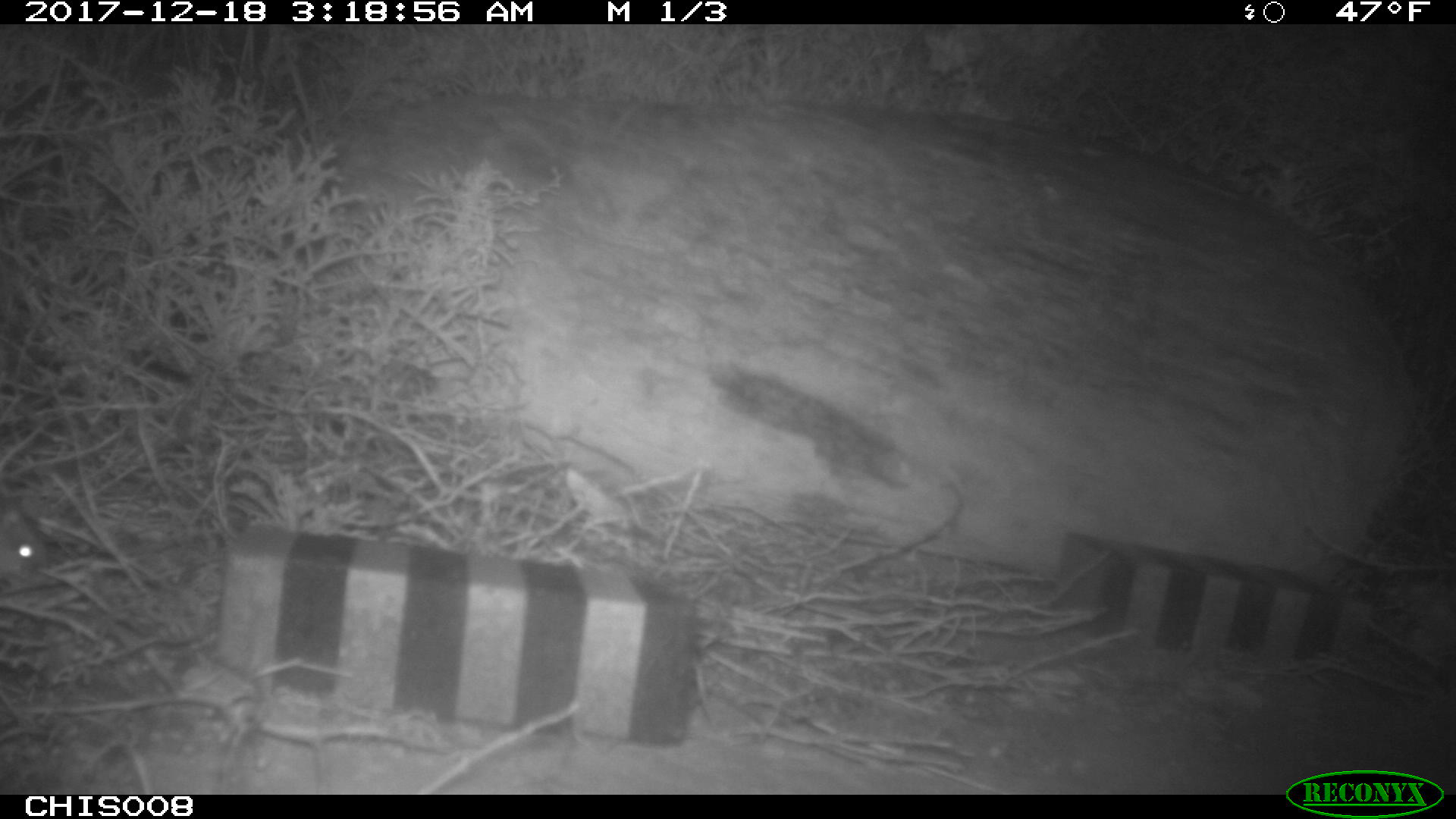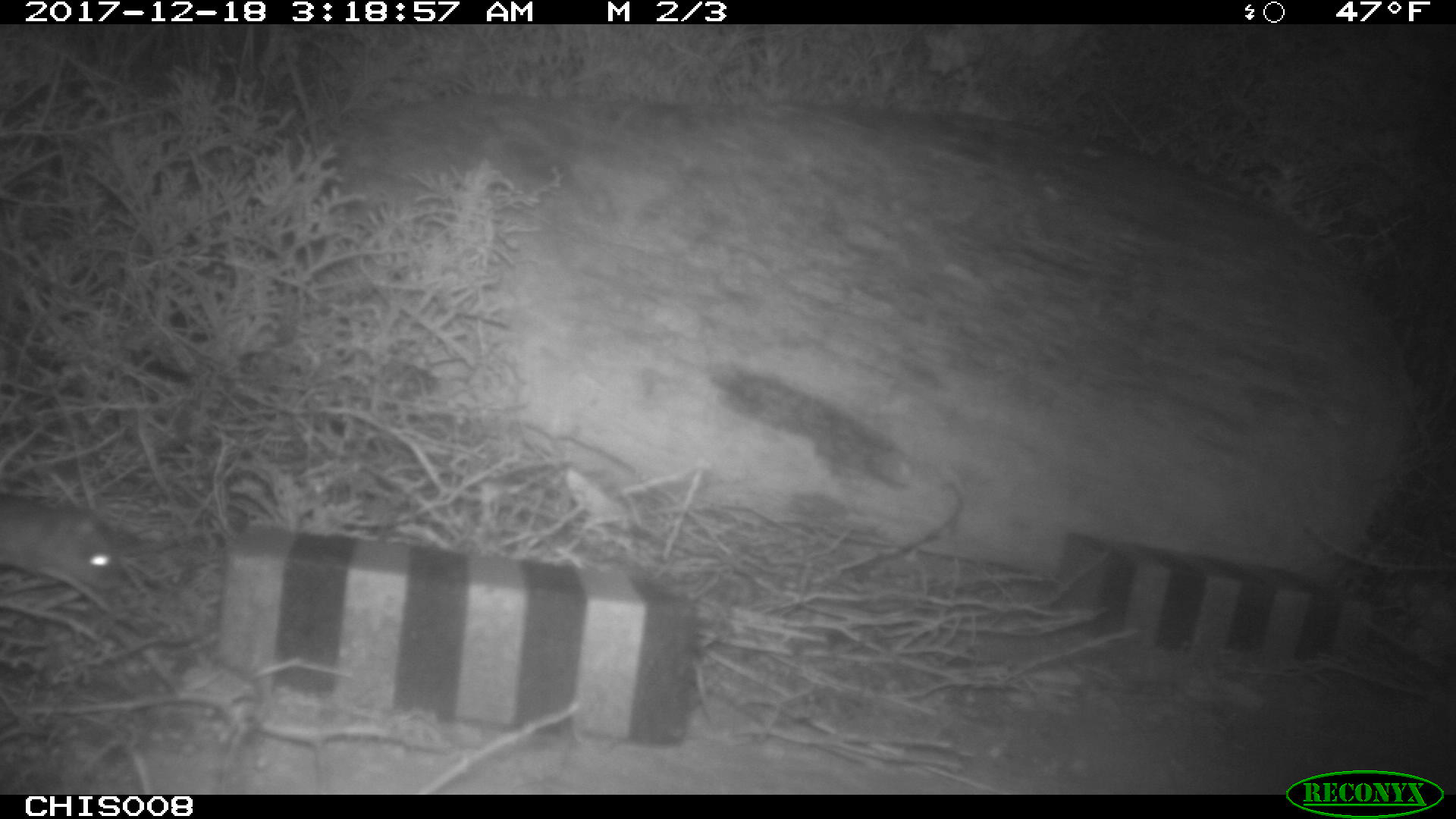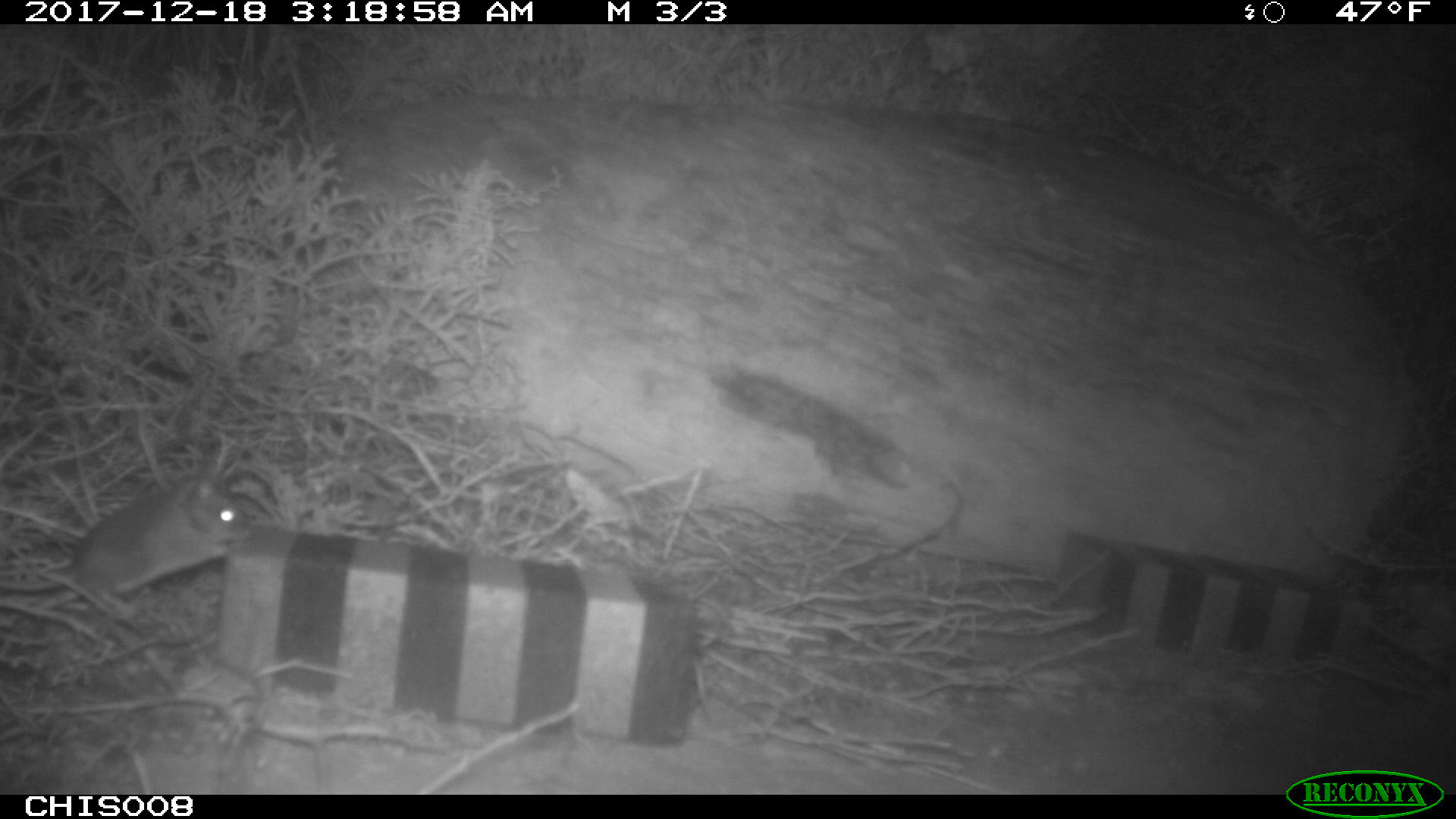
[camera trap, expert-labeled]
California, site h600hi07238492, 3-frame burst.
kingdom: Animalia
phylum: Chordata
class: Mammalia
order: Rodentia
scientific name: Rodentia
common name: rodent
Rodent (Rodentia).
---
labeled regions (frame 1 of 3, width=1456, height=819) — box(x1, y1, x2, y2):
rodent: box(0, 516, 46, 586)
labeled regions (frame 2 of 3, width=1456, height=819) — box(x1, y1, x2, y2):
rodent: box(0, 492, 128, 588)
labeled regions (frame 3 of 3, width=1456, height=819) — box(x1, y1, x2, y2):
rodent: box(0, 478, 253, 595)